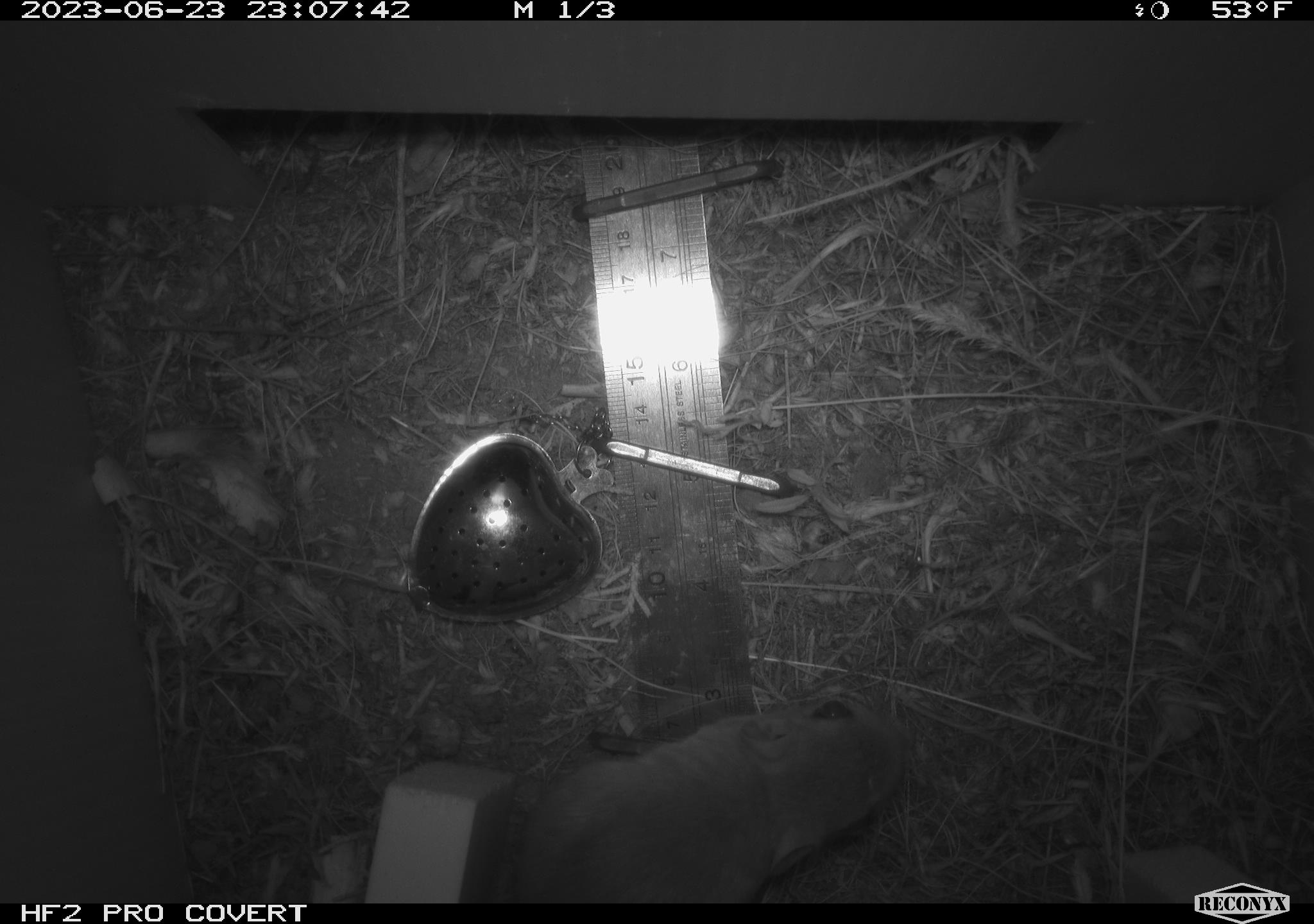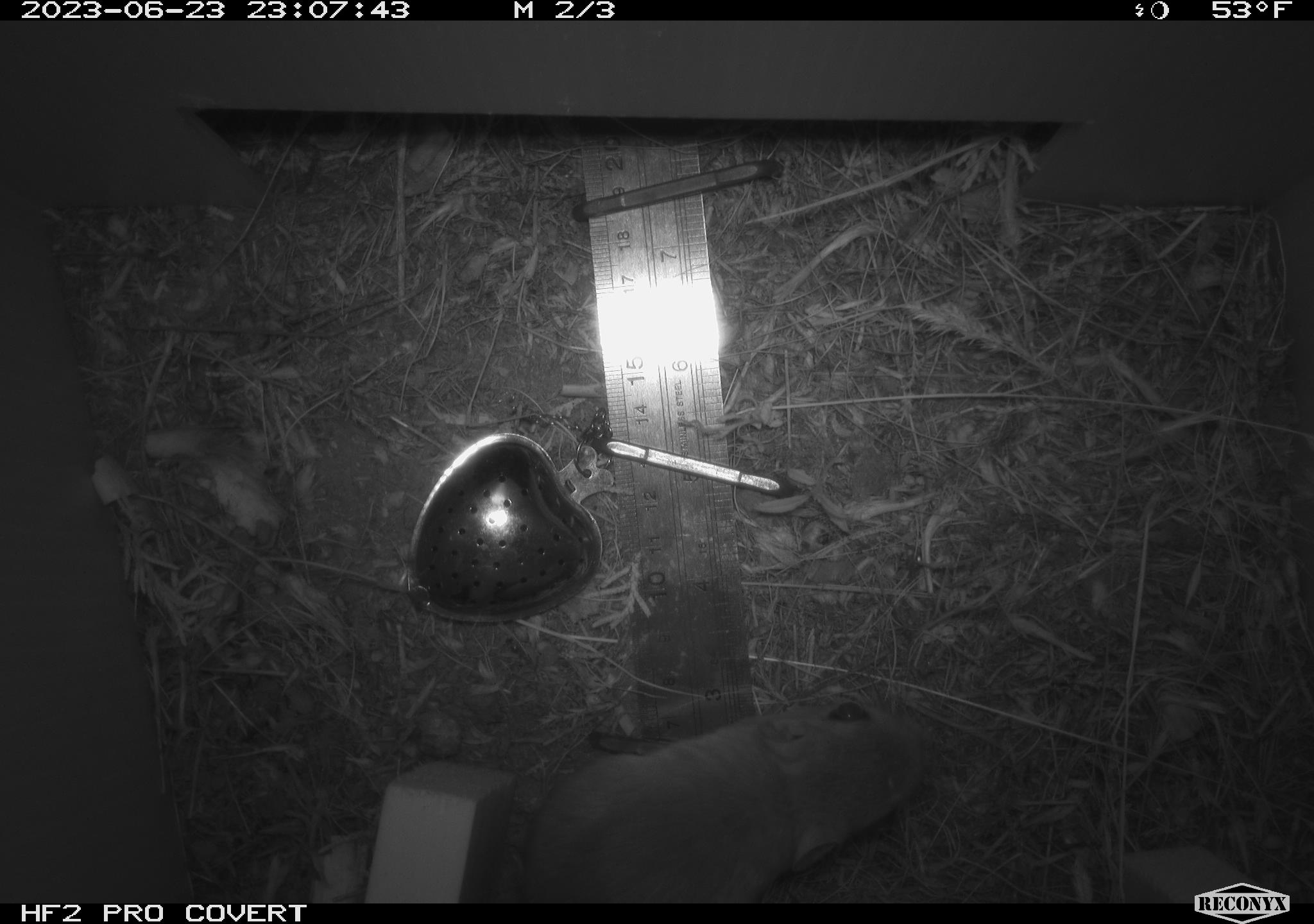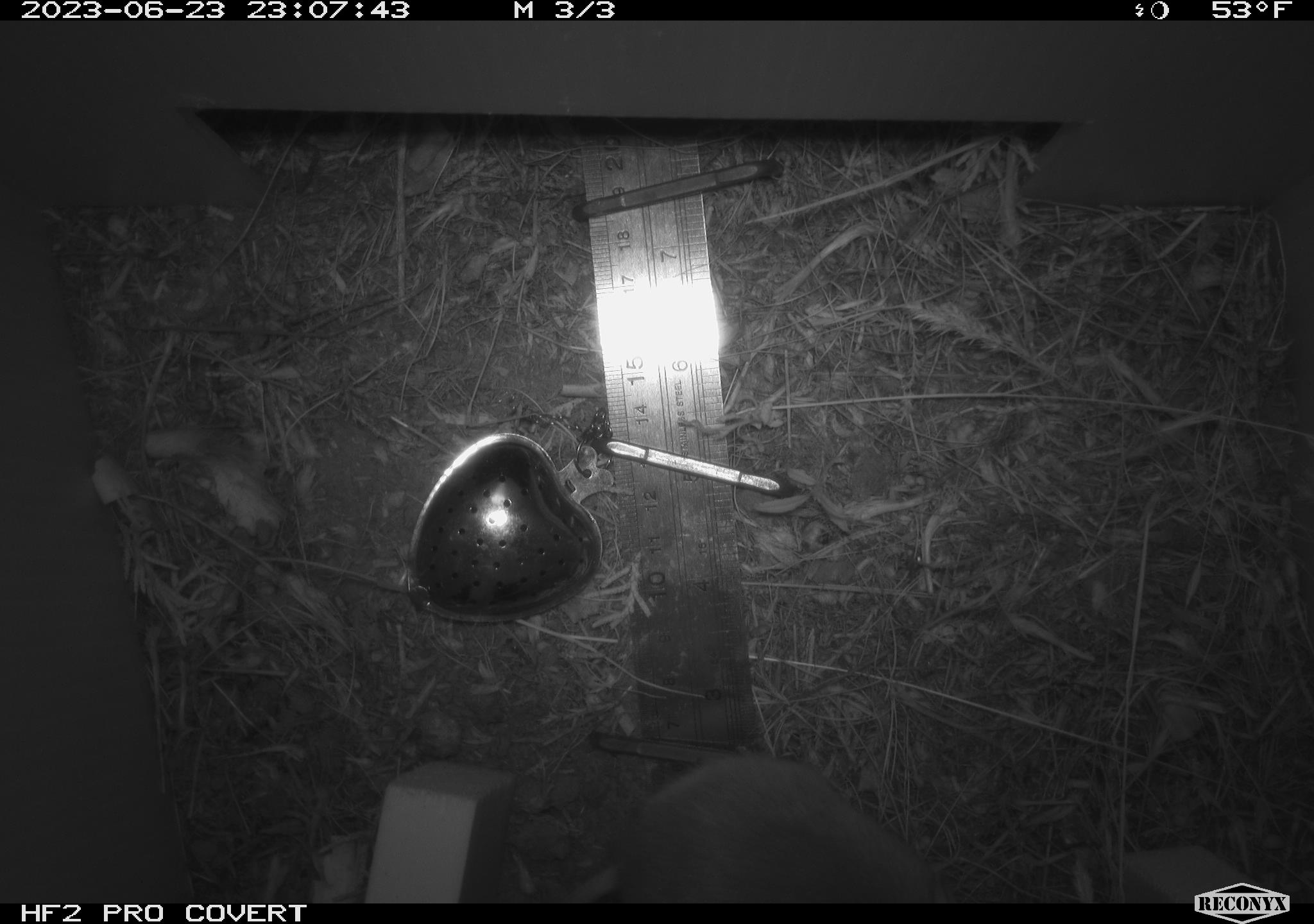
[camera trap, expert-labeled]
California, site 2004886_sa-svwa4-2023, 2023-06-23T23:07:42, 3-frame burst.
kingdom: Animalia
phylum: Chordata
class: Mammalia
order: Rodentia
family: Heteromyidae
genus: Dipodomys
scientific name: Dipodomys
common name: kangaroo rats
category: dipodomys species